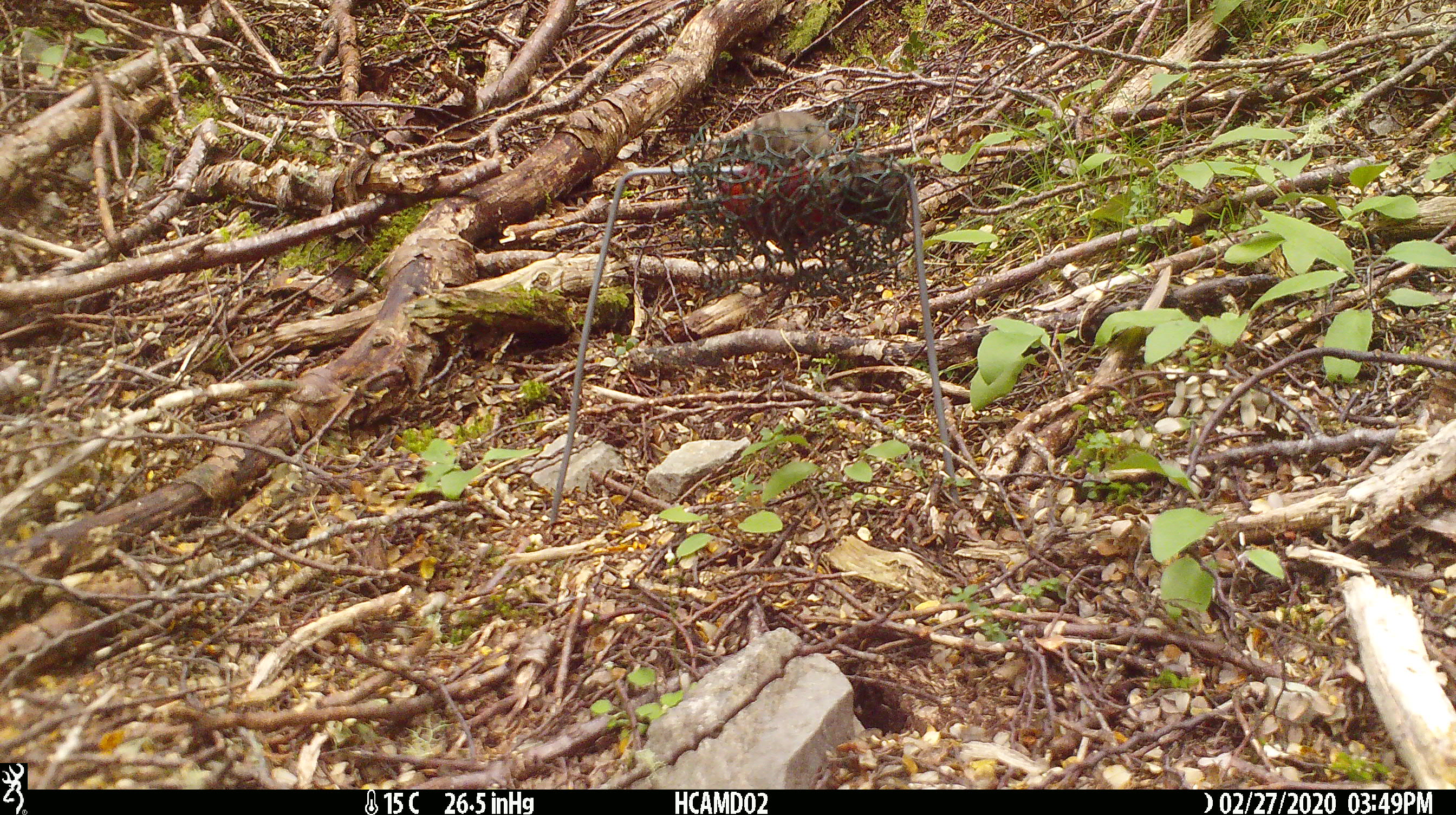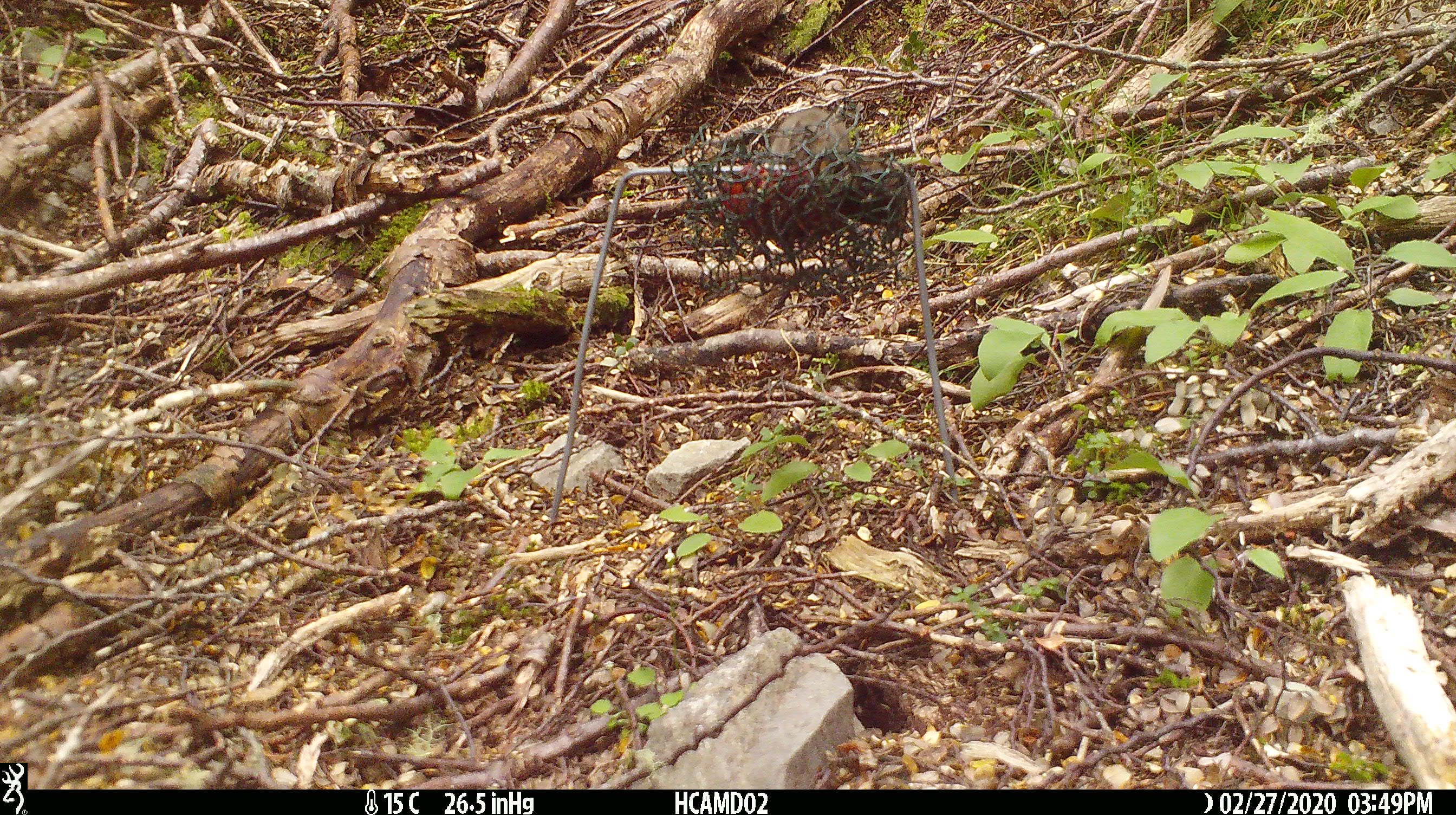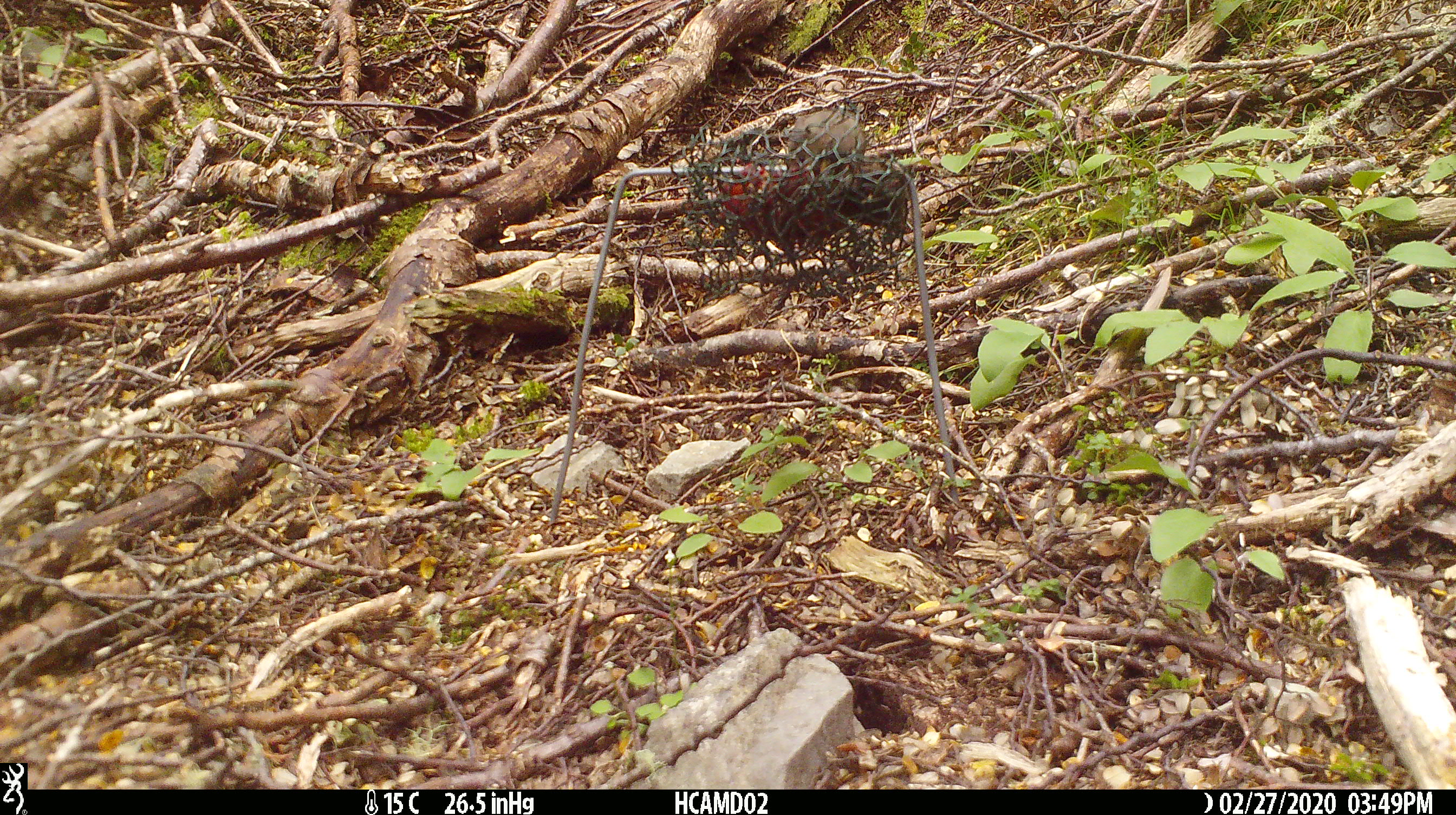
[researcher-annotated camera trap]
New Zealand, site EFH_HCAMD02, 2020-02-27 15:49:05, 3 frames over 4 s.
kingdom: Animalia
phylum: Chordata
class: Mammalia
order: Rodentia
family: Muridae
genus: Mus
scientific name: Mus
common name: mouse